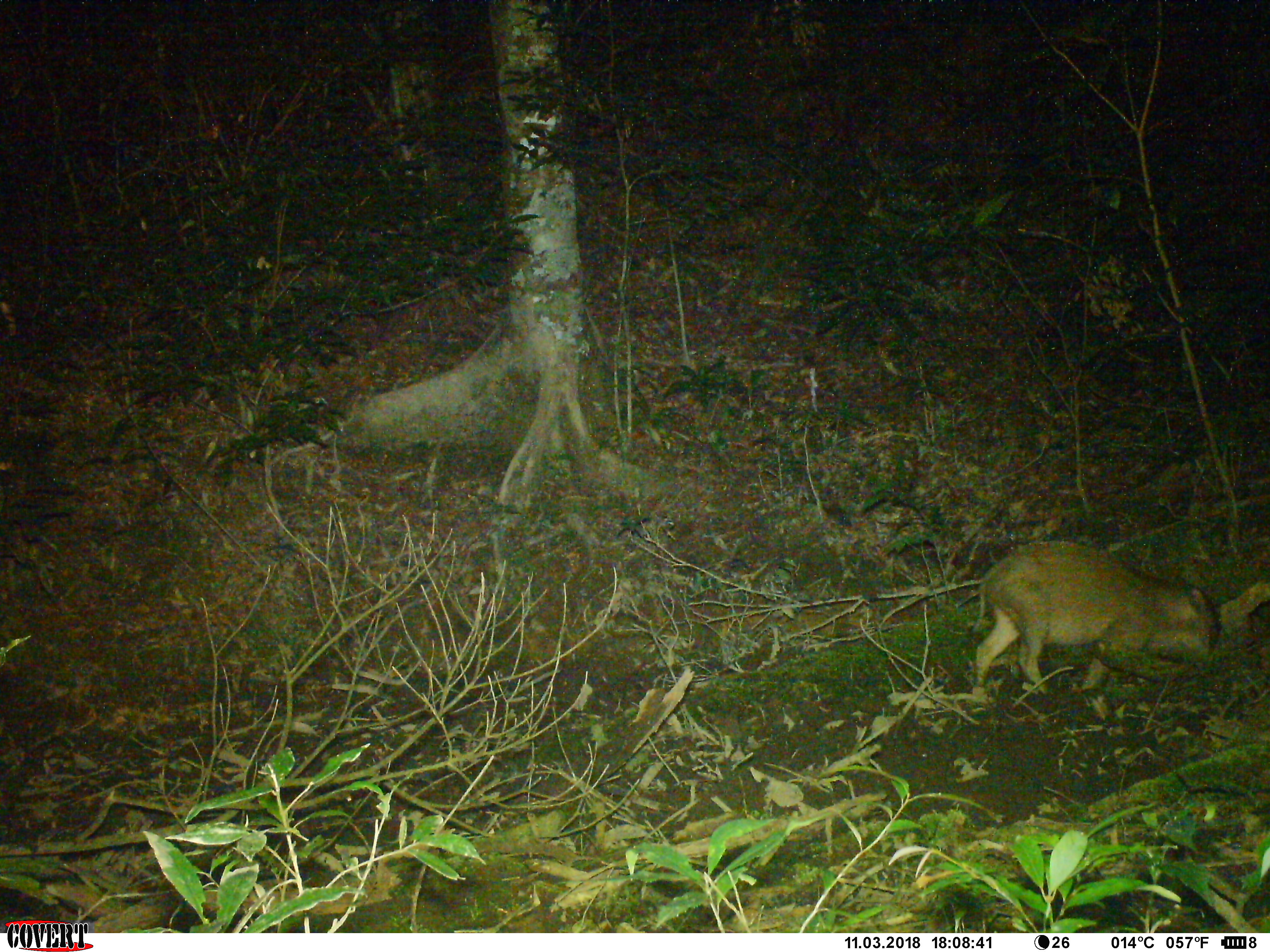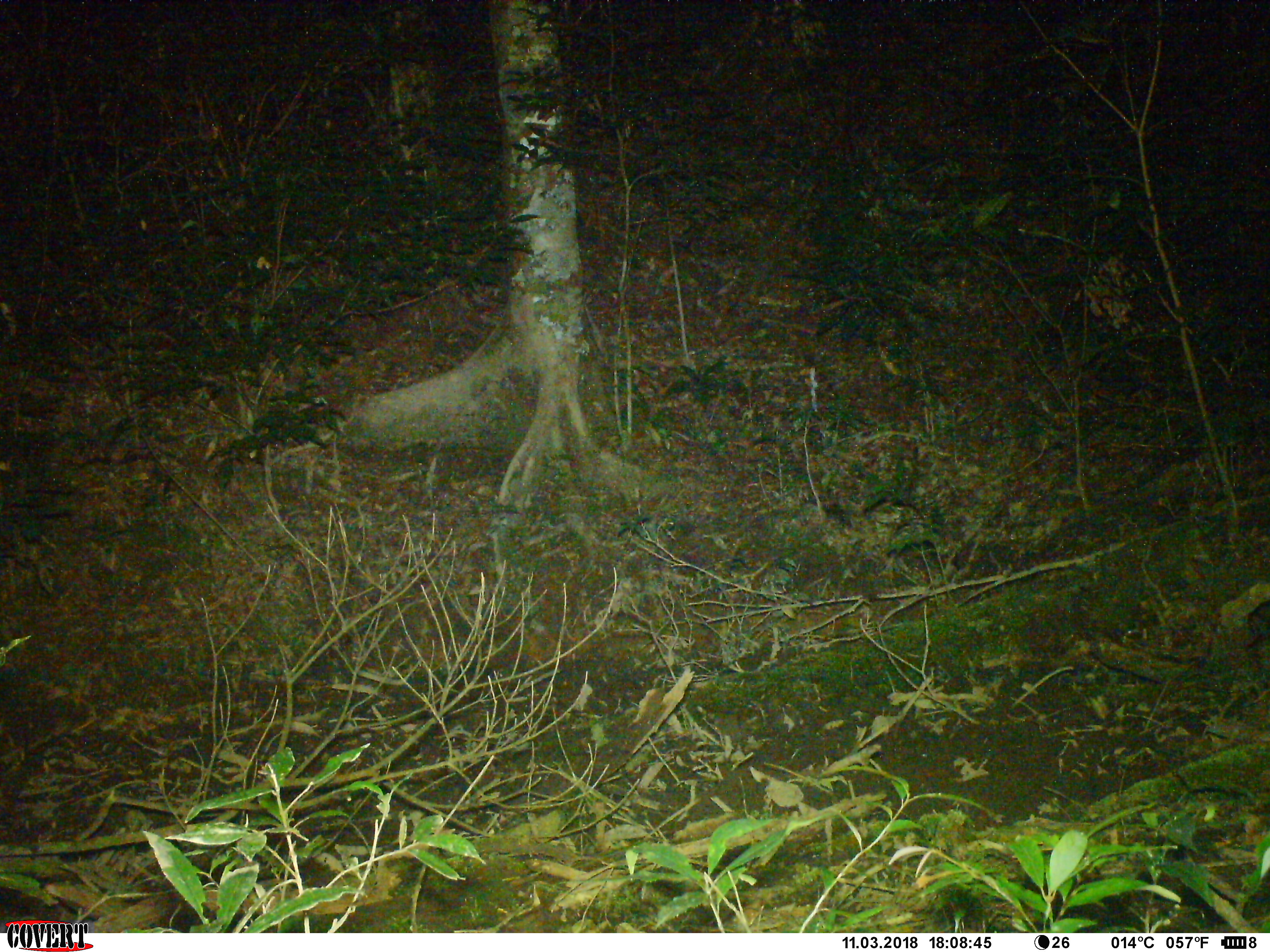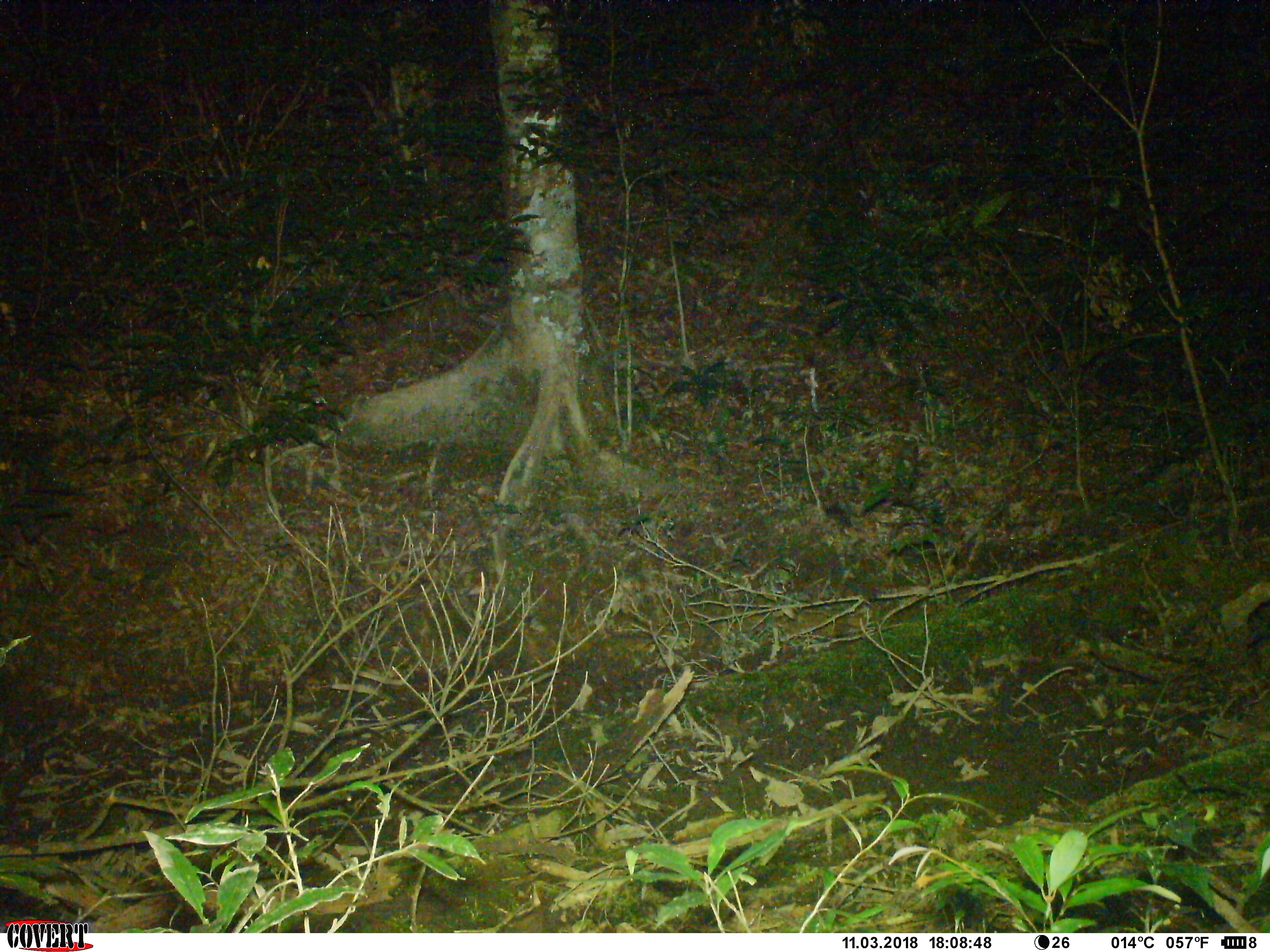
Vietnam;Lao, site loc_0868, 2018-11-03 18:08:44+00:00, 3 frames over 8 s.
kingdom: Animalia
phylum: Chordata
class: Mammalia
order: Artiodactyla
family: Suidae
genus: Sus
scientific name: Sus scrofa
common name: eurasian wild pig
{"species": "eurasian wild pig (Sus scrofa)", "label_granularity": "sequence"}